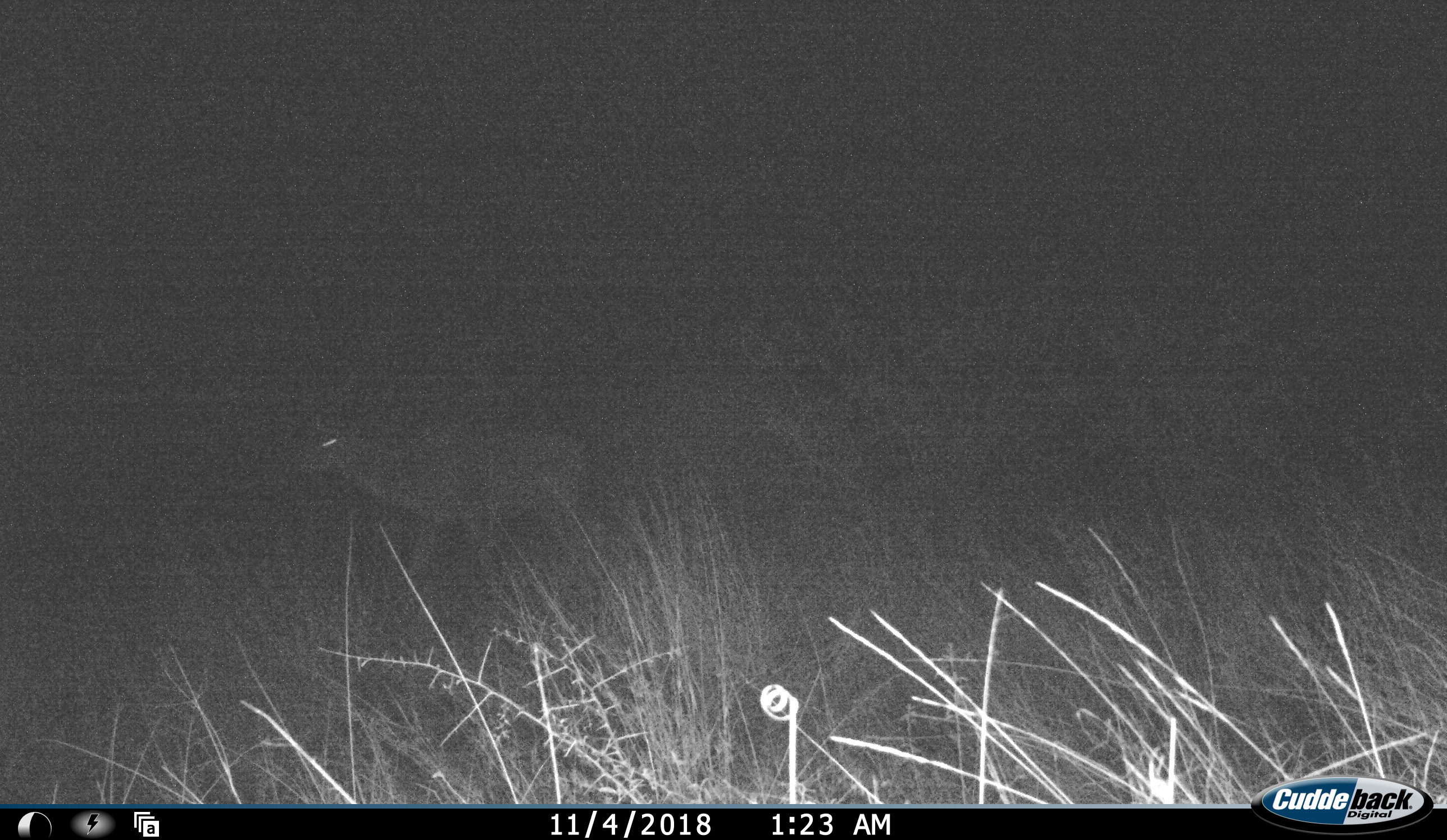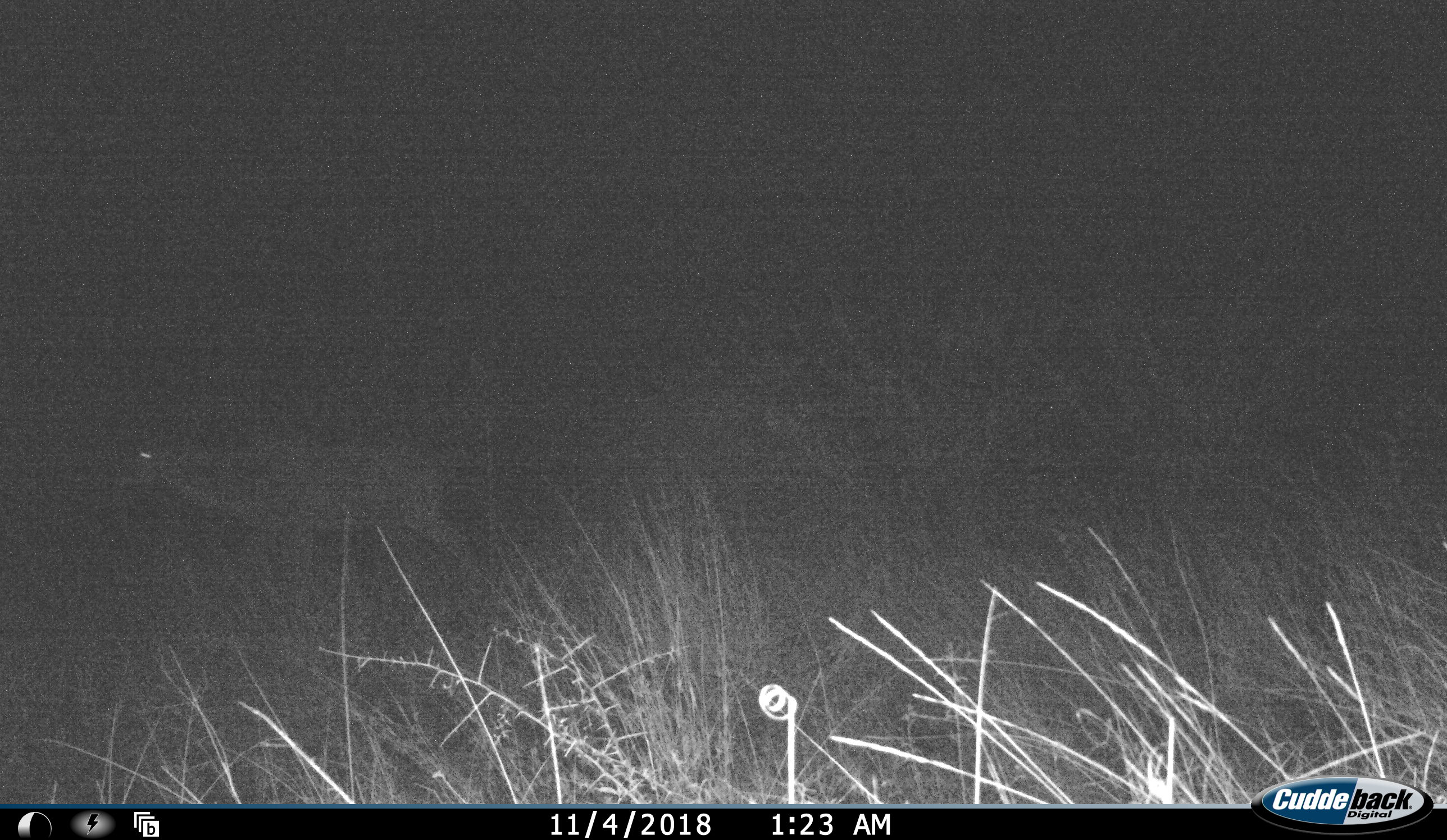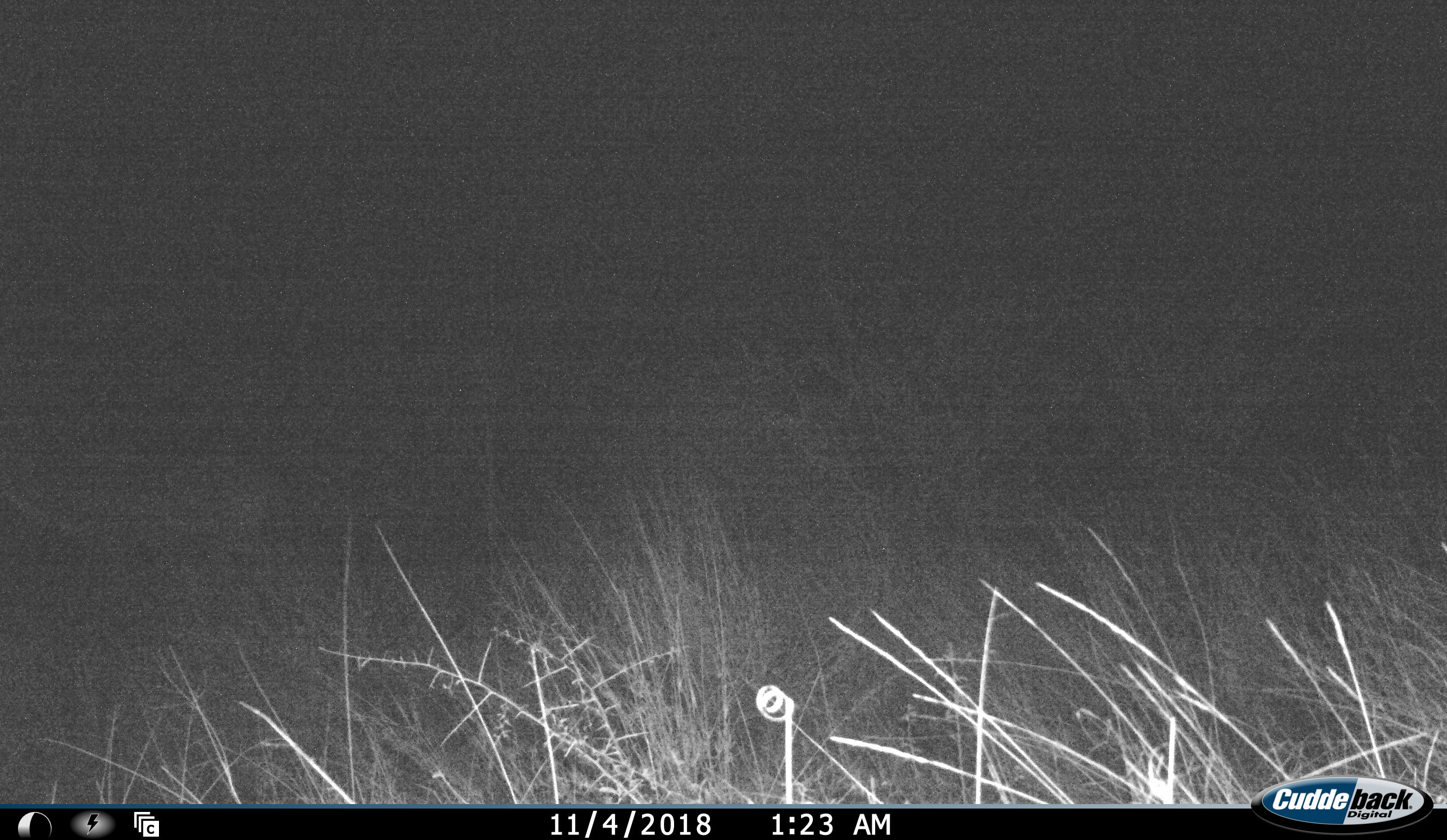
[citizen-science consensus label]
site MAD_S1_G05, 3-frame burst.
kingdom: Animalia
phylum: Chordata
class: Mammalia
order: Artiodactyla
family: Bovidae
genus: Aepyceros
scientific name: Aepyceros melampus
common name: impala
Impala (Aepyceros melampus), count 1. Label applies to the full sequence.